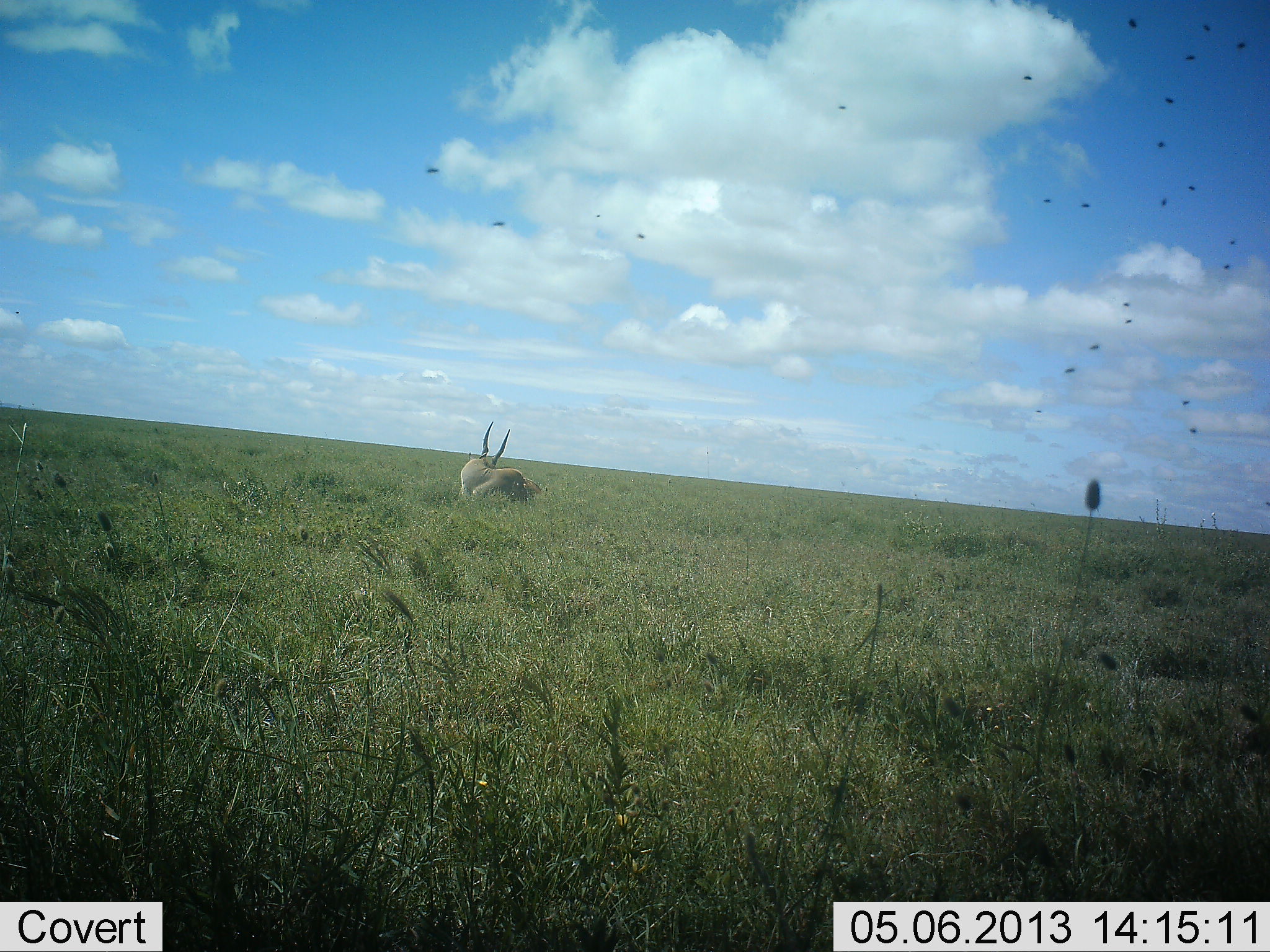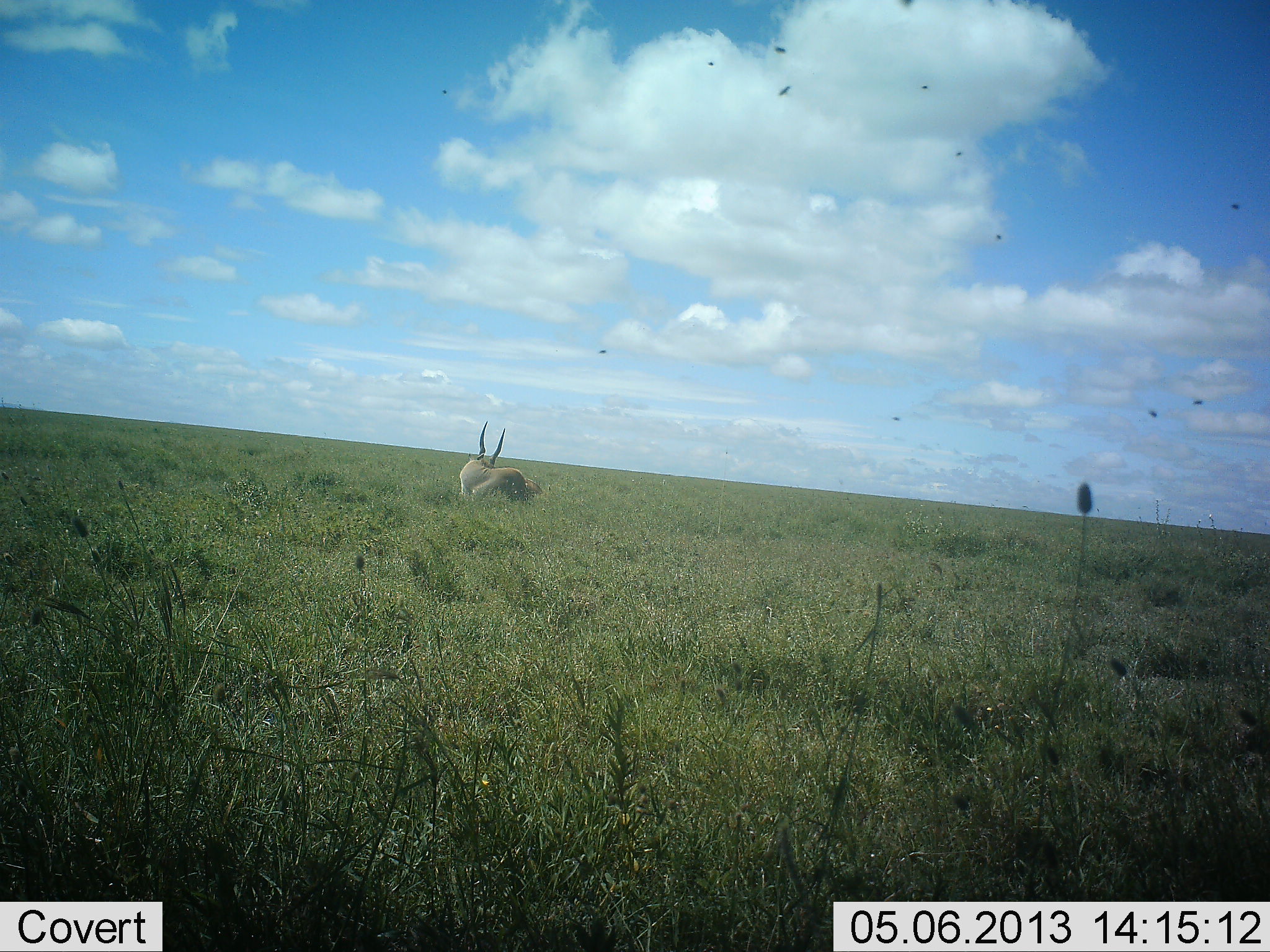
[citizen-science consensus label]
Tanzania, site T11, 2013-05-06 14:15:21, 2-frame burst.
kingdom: Animalia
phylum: Chordata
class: Mammalia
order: Artiodactyla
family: Bovidae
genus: Tragelaphus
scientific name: Tragelaphus oryx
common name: eland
Eland (Tragelaphus oryx), count 2. Behavior (volunteer vote fractions): standing 67%, resting 83%, moving 8%, interacting 0%. Young present (vote fraction): 0%. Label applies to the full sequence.